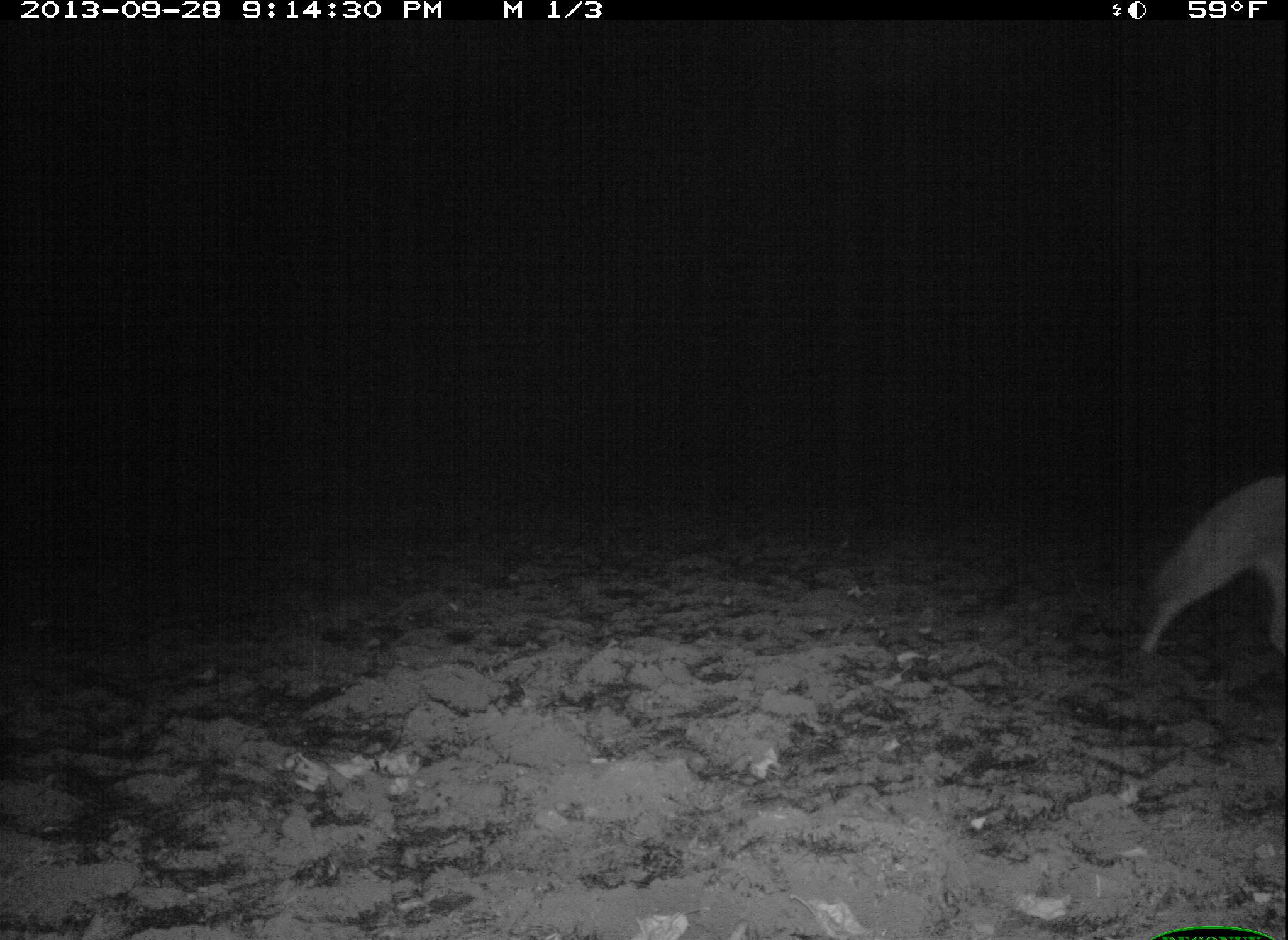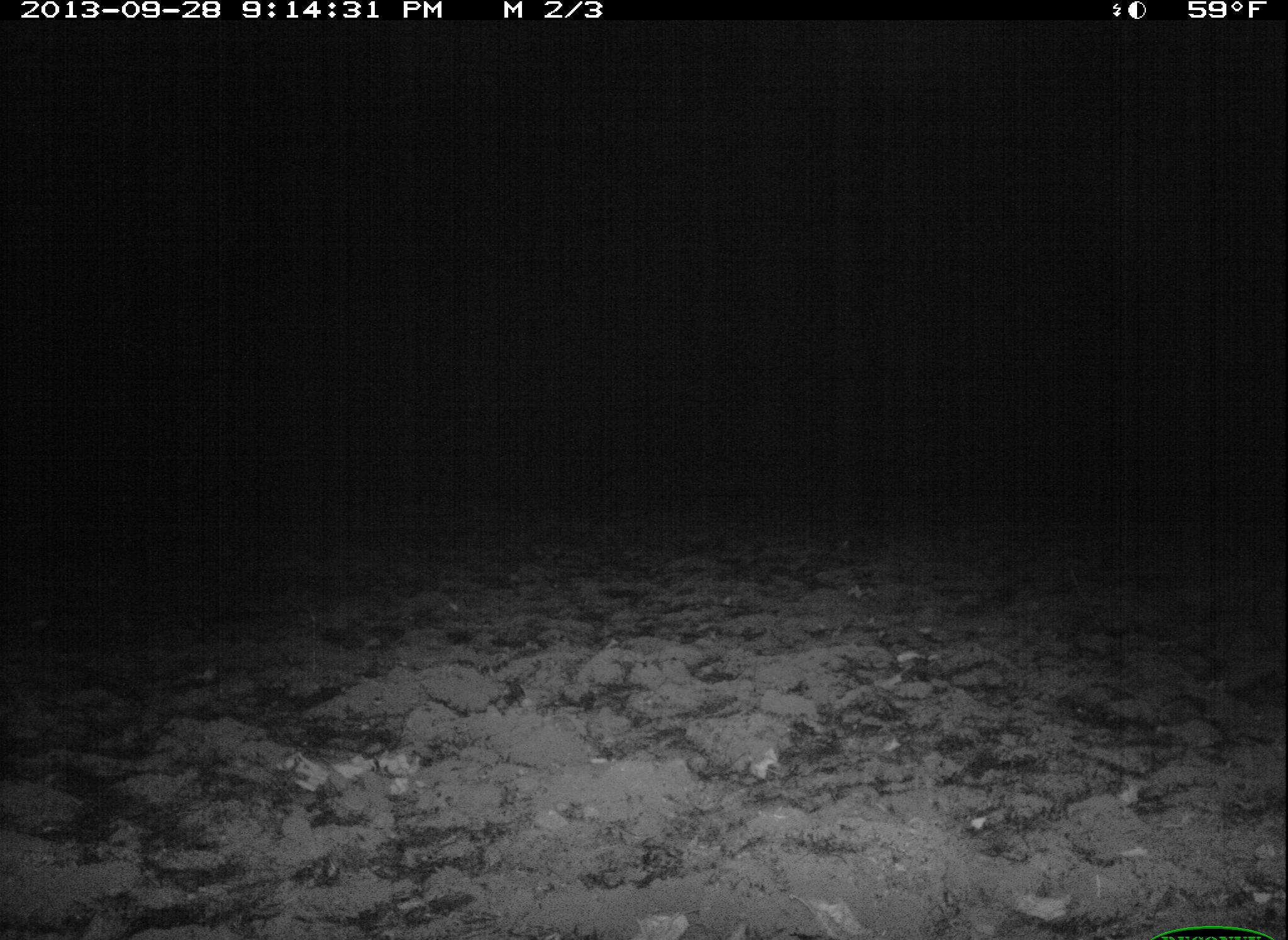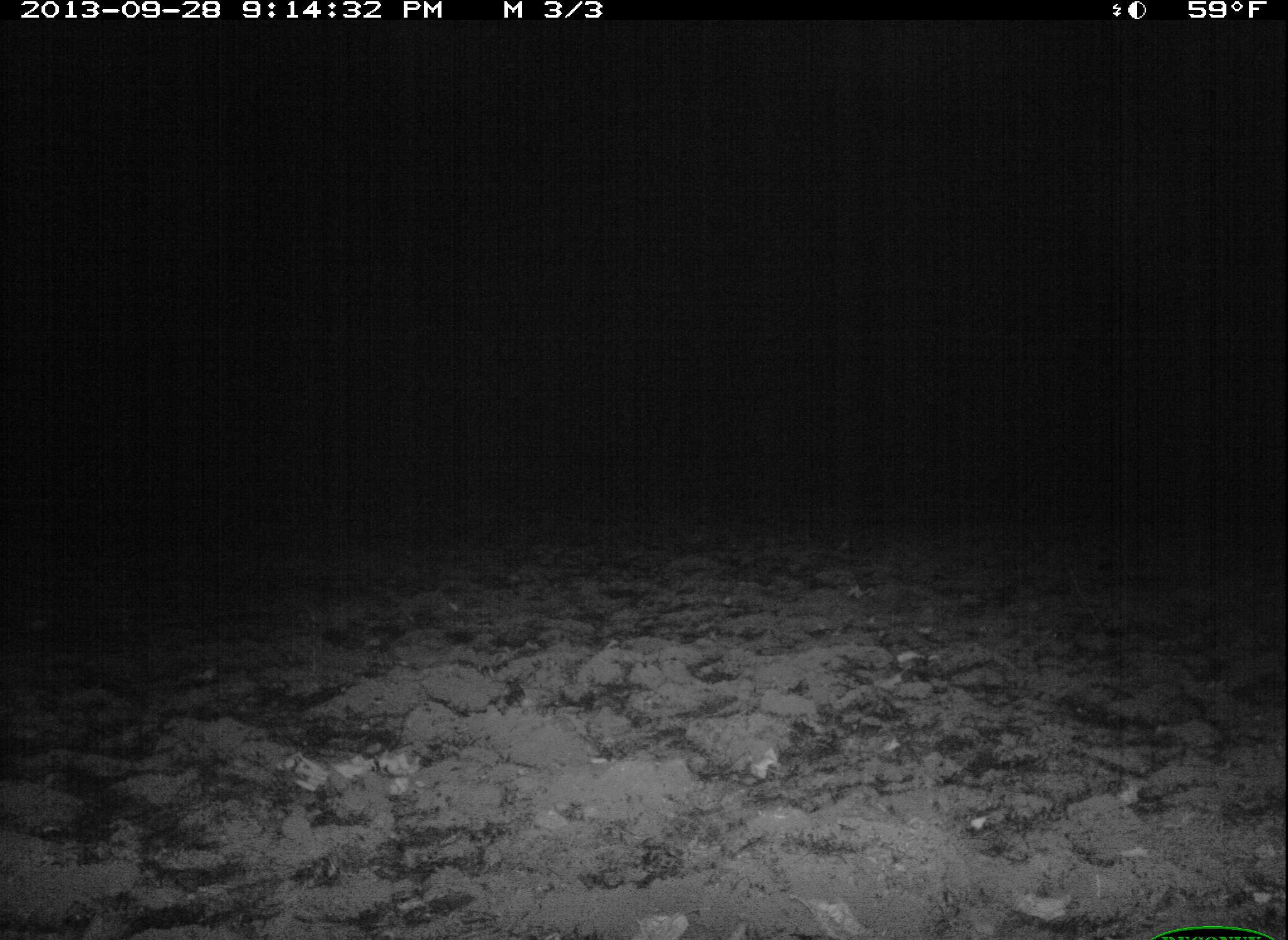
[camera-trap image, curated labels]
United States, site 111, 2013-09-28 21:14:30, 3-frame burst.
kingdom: Animalia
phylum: Chordata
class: Mammalia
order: Carnivora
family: Canidae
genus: Canis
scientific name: Canis latrans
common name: coyote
Coyote (Canis latrans).